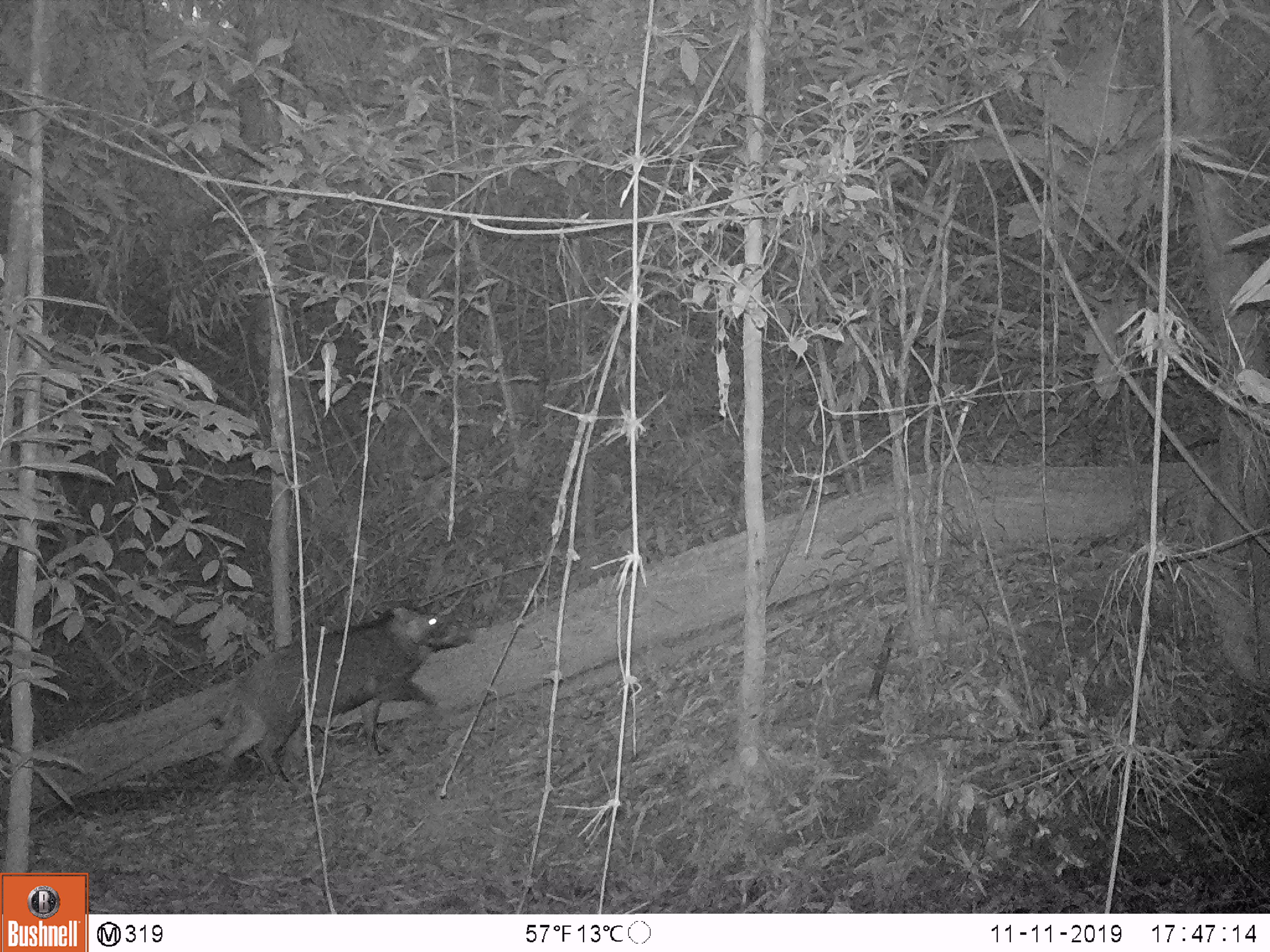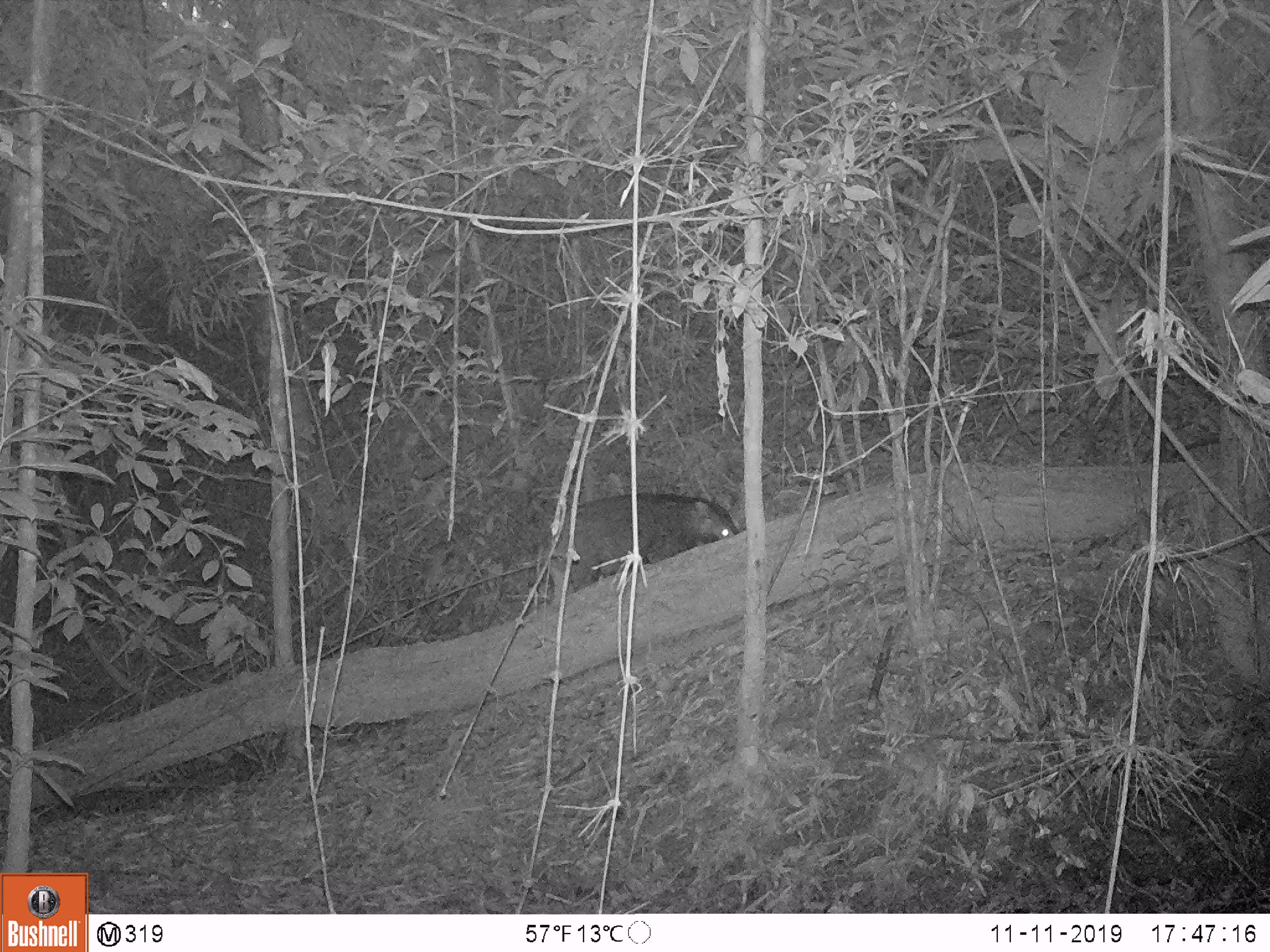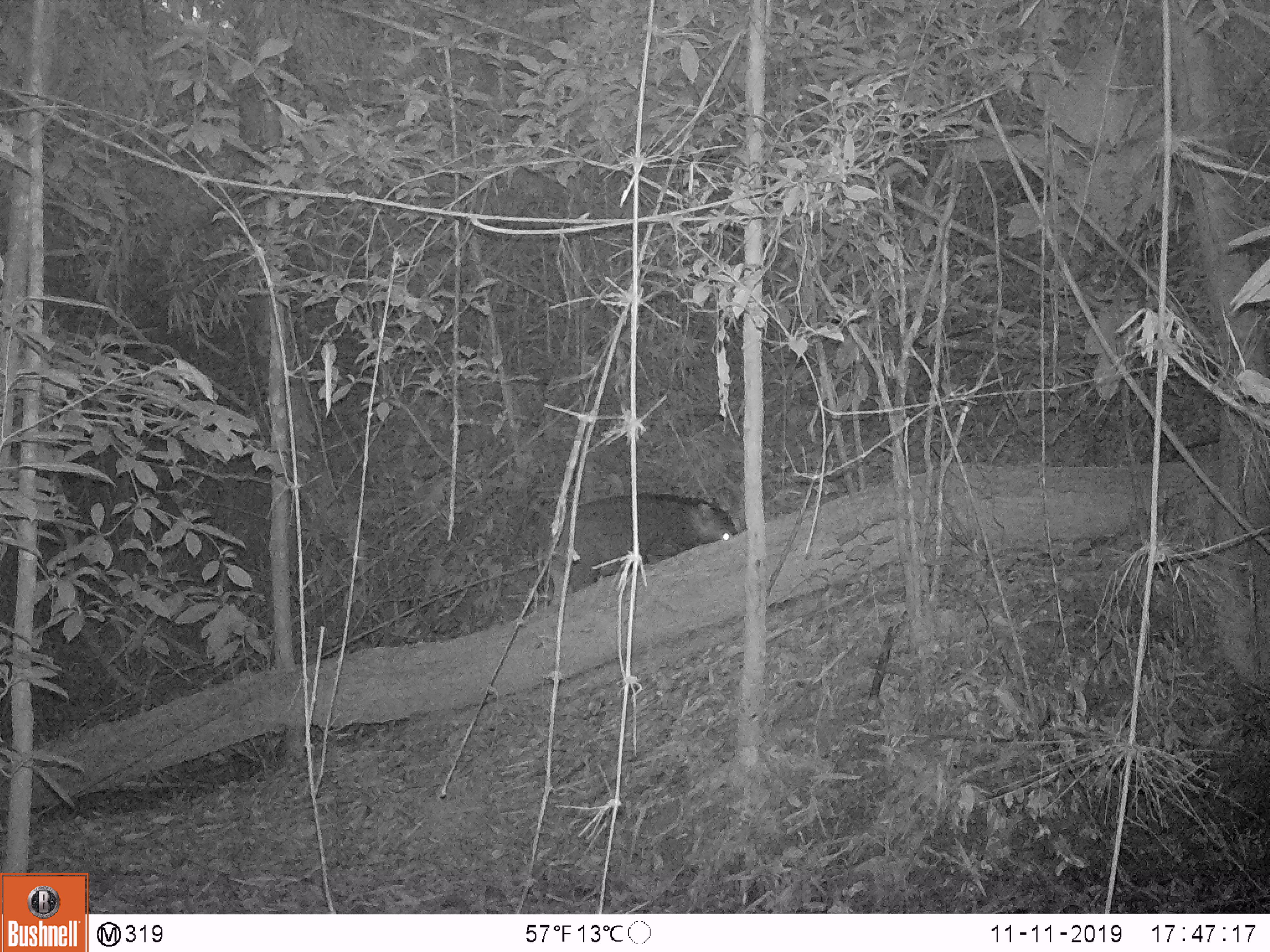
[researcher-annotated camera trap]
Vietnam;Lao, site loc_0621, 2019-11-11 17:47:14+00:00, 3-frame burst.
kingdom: Animalia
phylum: Chordata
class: Mammalia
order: Artiodactyla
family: Suidae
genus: Sus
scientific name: Sus scrofa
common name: eurasian wild pig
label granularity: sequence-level